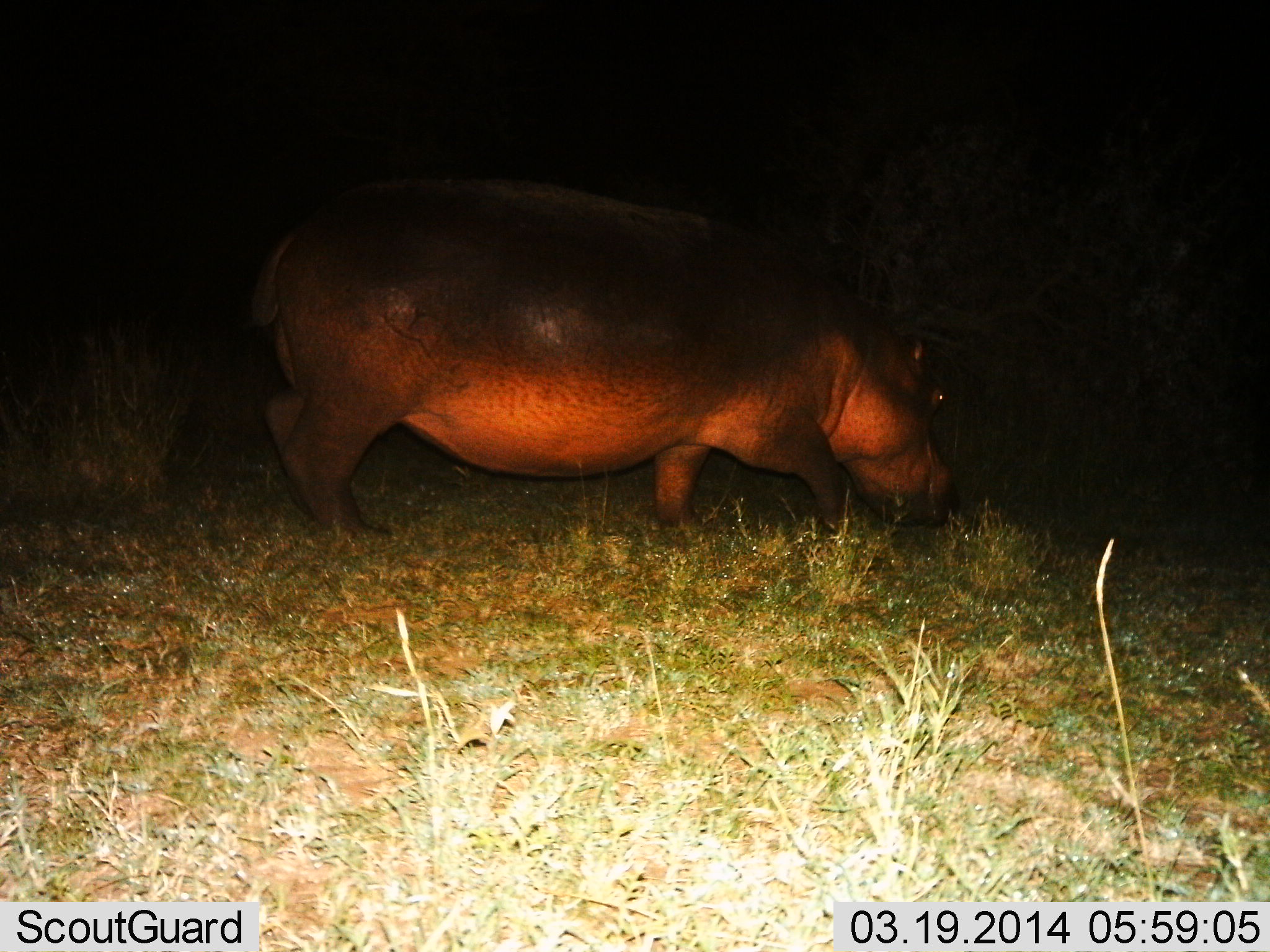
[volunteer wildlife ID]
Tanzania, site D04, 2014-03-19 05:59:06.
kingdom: Animalia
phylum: Chordata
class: Mammalia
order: Artiodactyla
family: Hippopotamidae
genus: Hippopotamus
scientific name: Hippopotamus amphibius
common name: hippopotamus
Hippopotamus (Hippopotamus amphibius), count 1. Behavior (volunteer vote fractions): standing 10%, resting 0%, moving 60%, interacting 0%. Young present (vote fraction): 0%. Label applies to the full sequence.